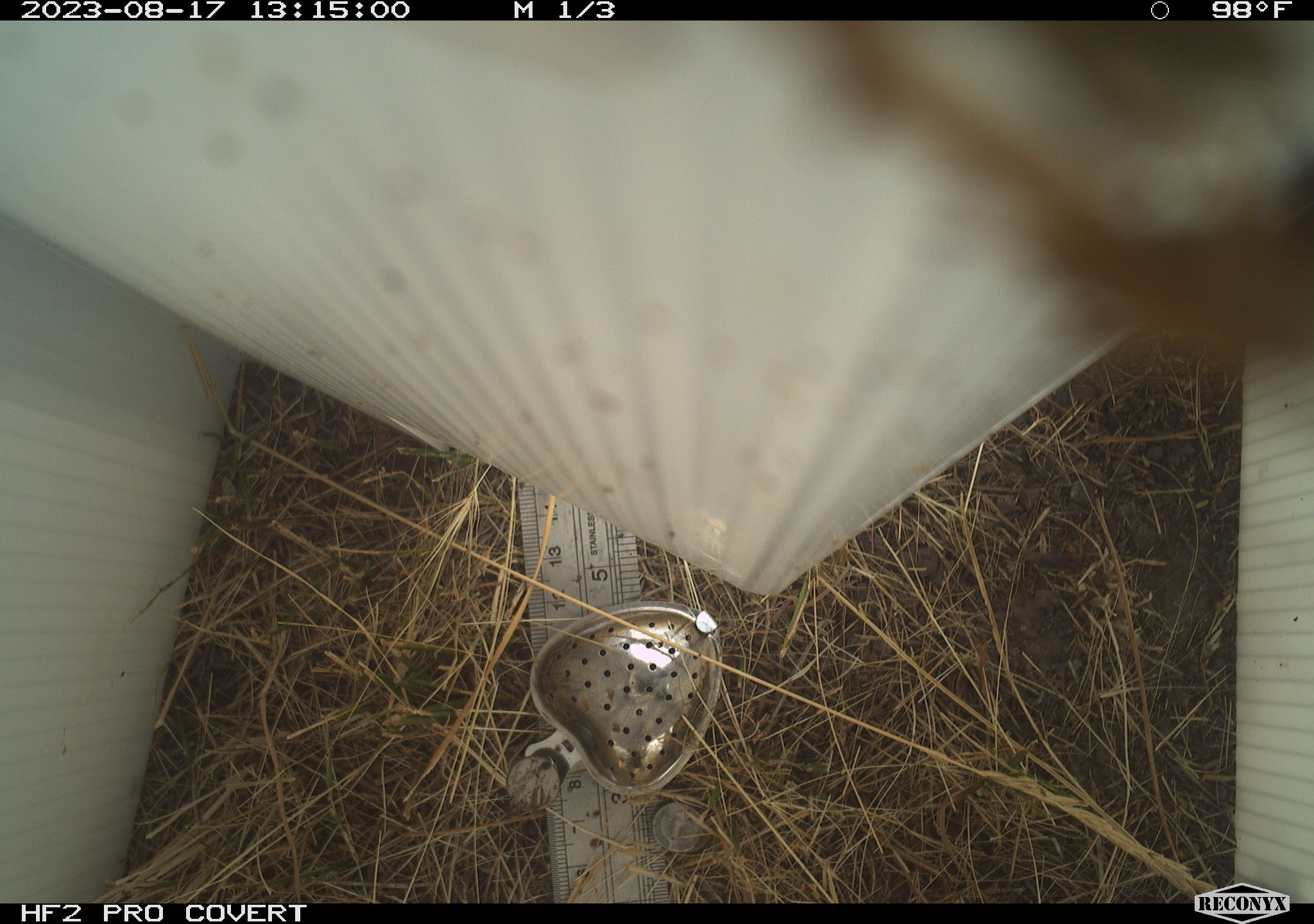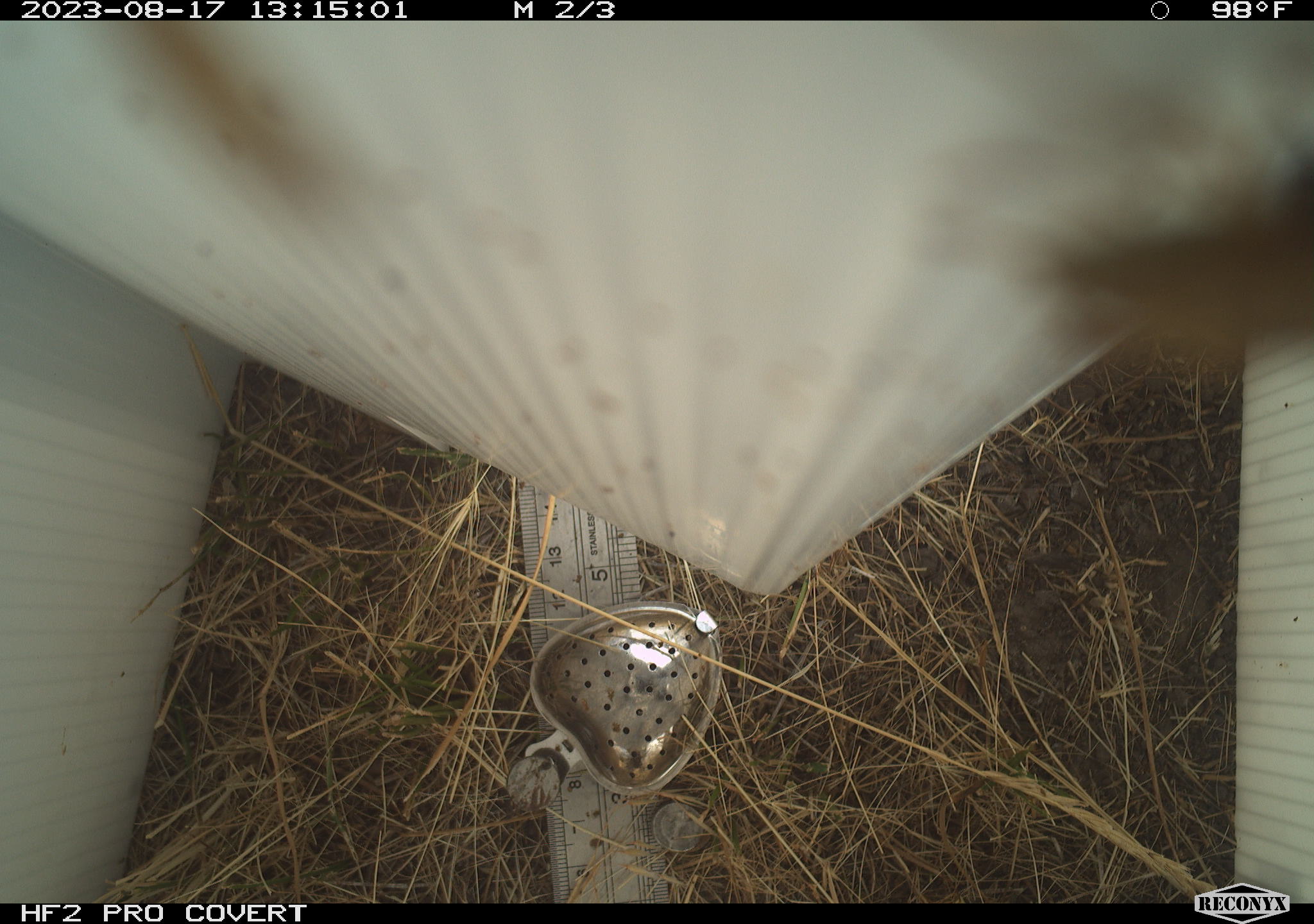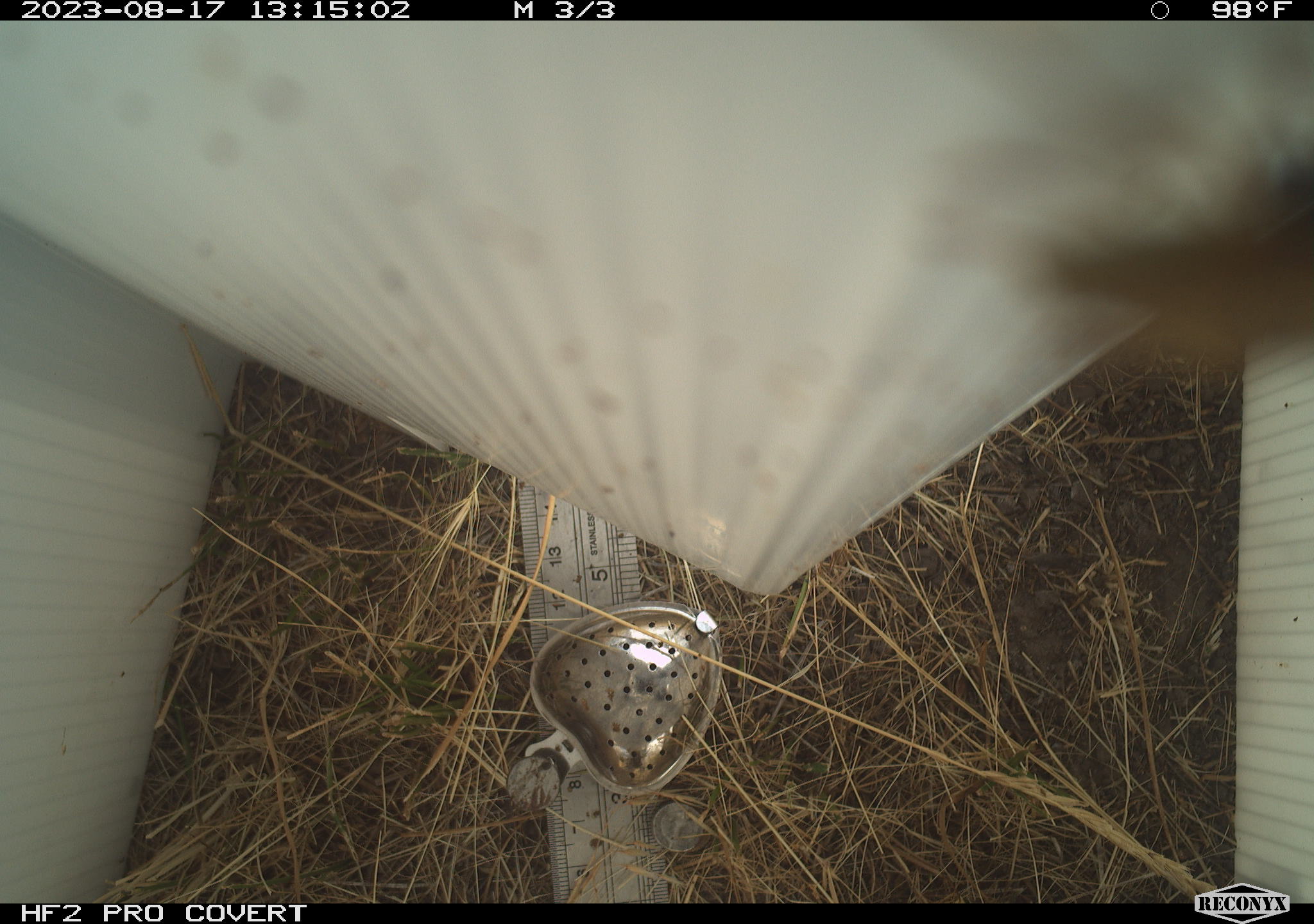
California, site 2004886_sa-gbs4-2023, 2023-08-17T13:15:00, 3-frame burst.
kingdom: Animalia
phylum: Arthropoda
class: Insecta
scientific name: Insecta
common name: insect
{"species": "insect (Insecta)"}